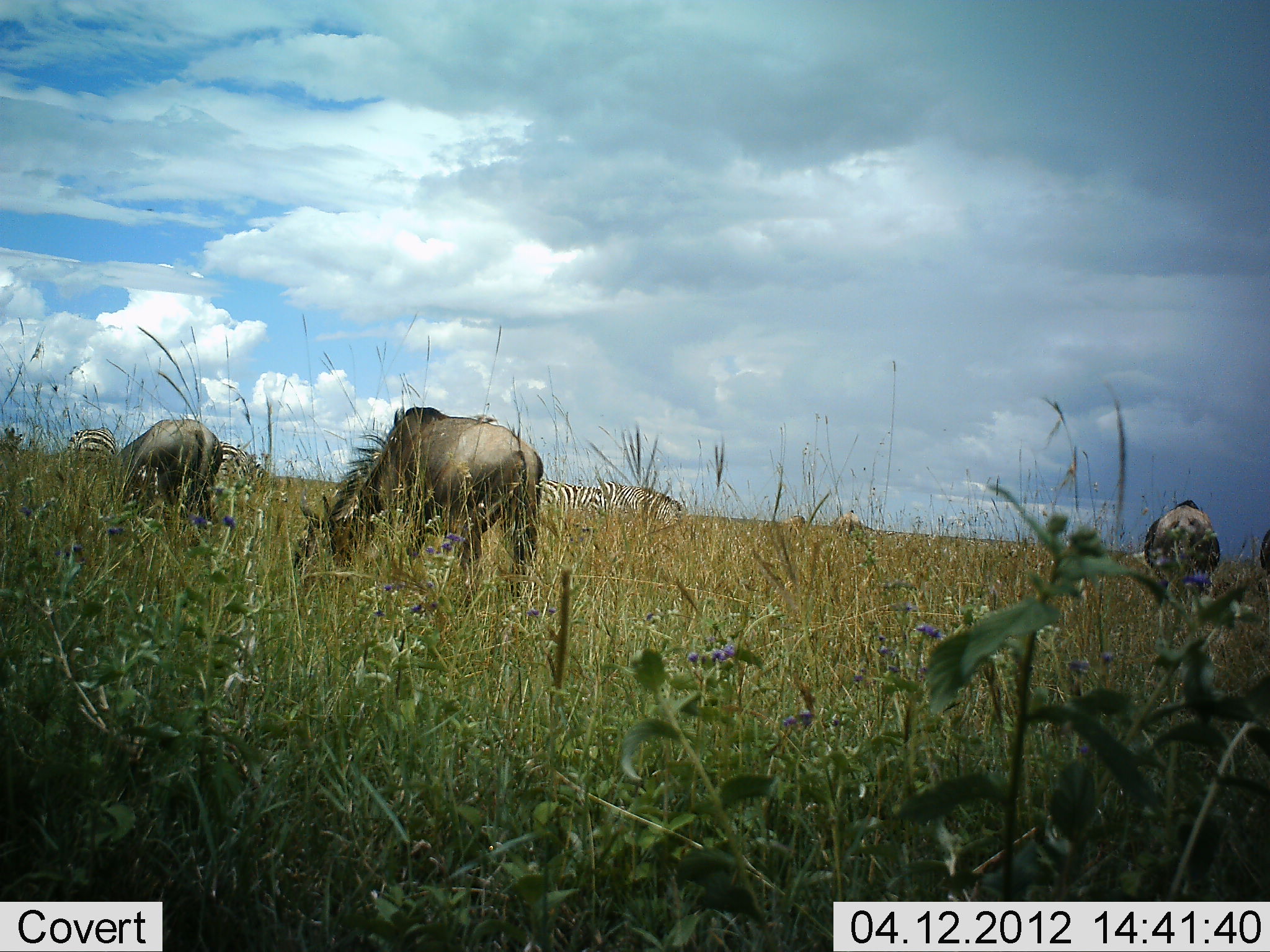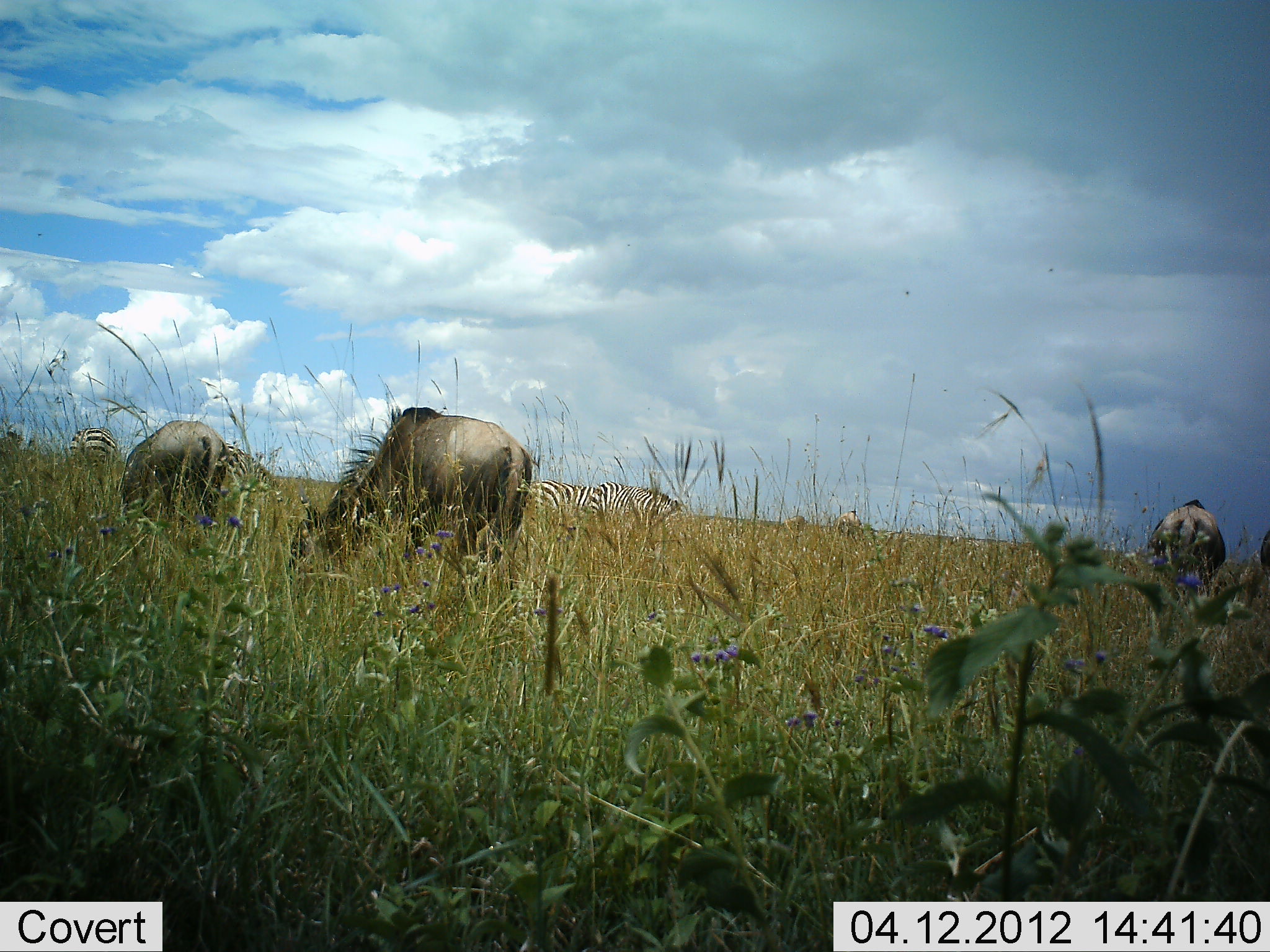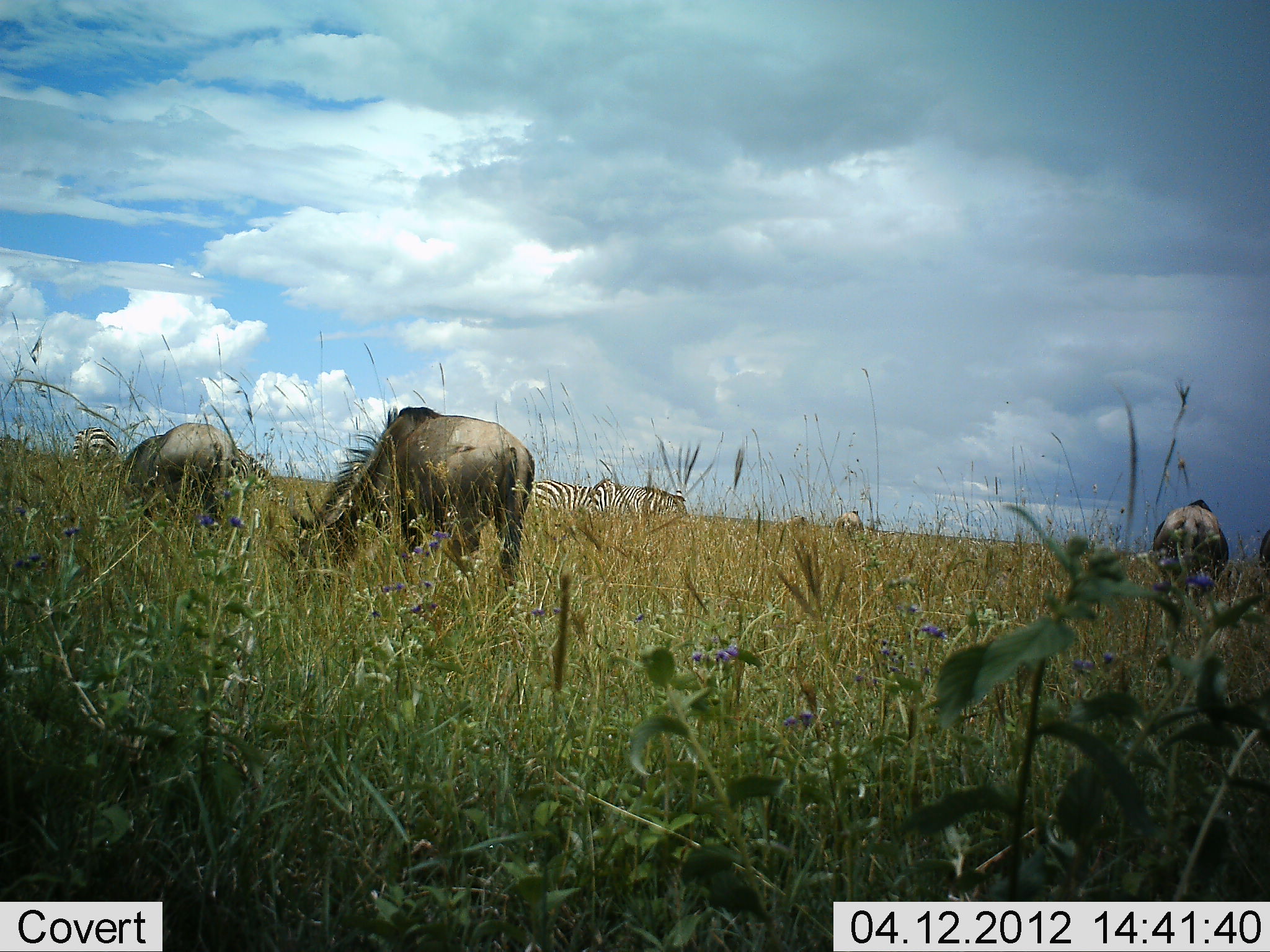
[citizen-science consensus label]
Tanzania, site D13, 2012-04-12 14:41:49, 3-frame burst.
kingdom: Animalia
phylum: Chordata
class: Mammalia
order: Artiodactyla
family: Bovidae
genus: Connochaetes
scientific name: Connochaetes taurinus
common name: blue wildebeest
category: wildebeest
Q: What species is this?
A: Wildebeest (blue wildebeest) (Connochaetes taurinus).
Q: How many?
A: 3.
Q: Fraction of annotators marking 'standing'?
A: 32%.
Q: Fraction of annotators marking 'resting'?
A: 0%.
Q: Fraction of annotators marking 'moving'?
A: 0%.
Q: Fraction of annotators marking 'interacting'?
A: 0%.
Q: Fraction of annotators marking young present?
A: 0%.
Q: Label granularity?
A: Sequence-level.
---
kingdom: Animalia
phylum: Chordata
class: Mammalia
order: Perissodactyla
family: Equidae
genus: Equus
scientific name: Equus quagga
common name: plains zebra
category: zebra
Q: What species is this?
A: Zebra (plains zebra) (Equus quagga).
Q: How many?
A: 4.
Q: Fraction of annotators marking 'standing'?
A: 37%.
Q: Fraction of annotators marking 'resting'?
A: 0%.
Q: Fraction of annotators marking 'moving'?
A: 4%.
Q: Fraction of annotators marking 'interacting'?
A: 0%.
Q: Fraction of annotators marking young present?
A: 0%.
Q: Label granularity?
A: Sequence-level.